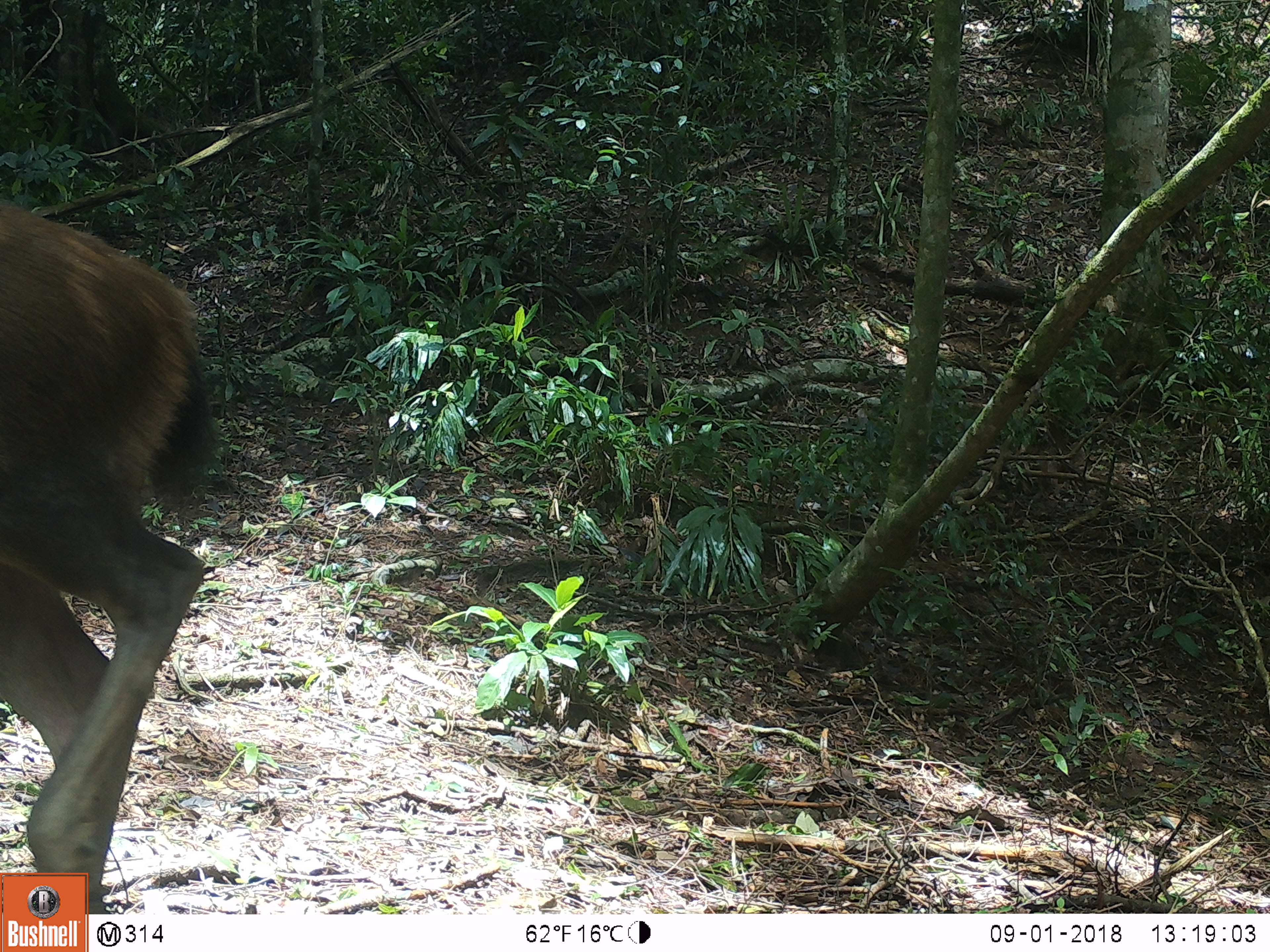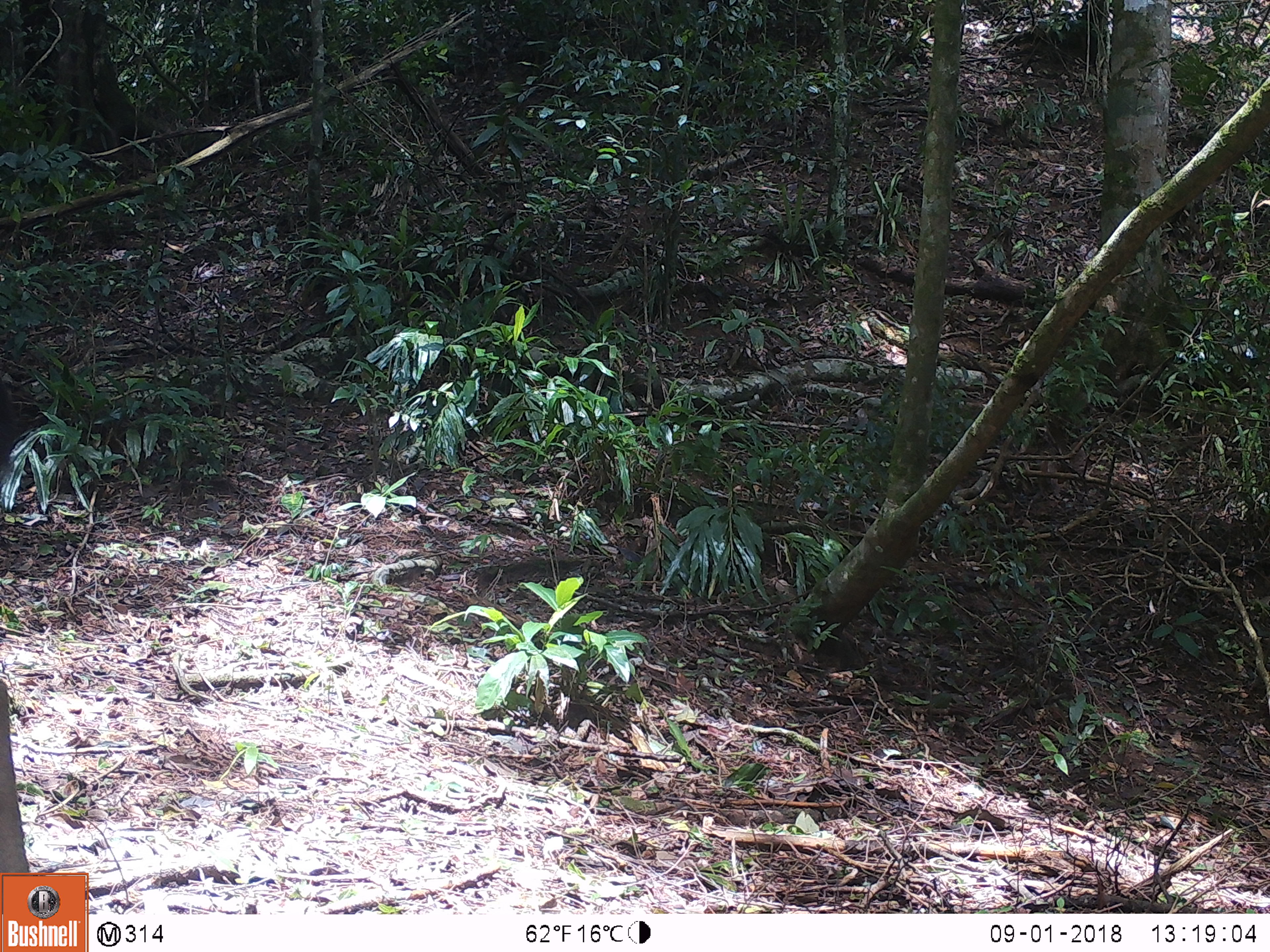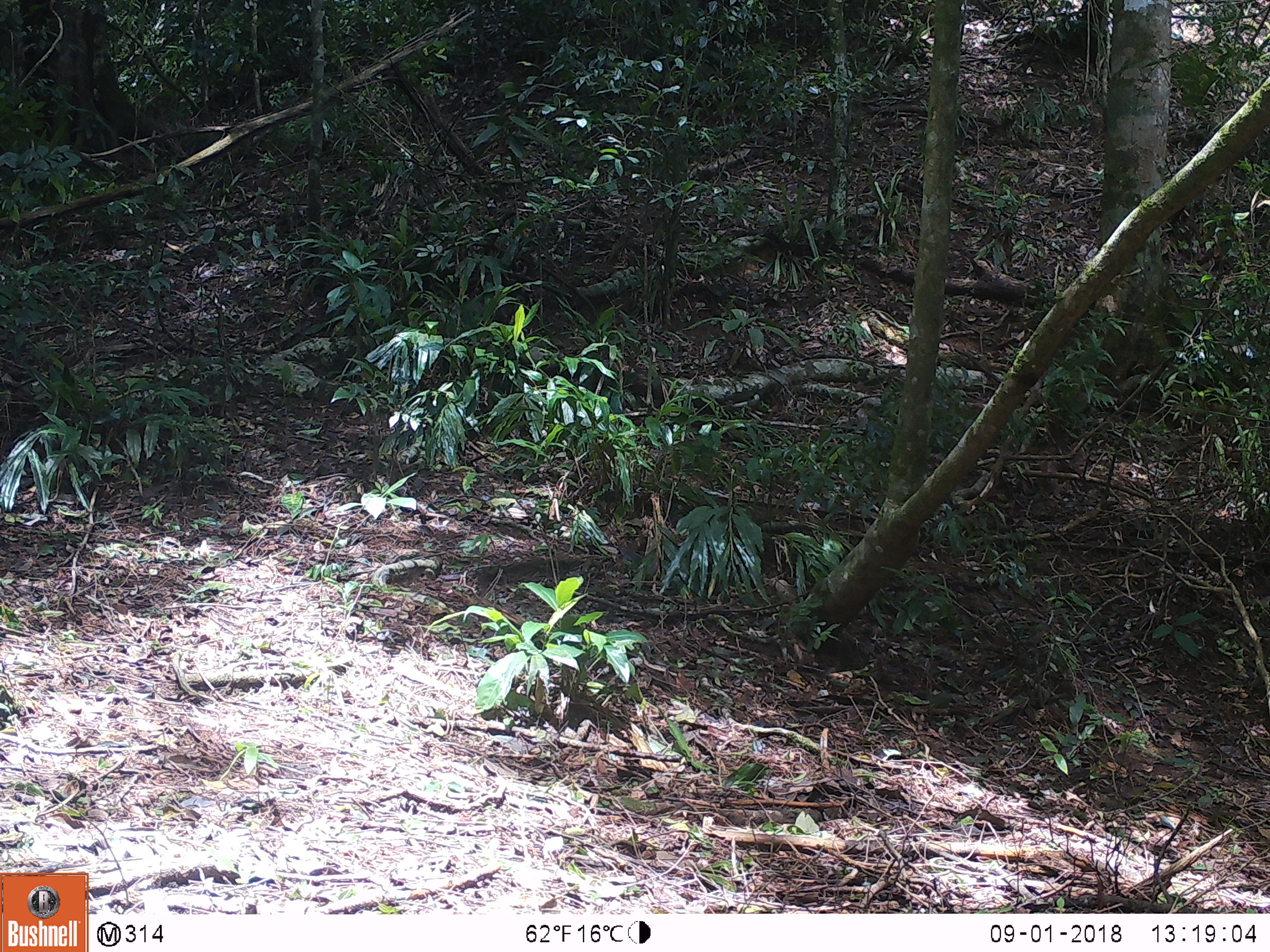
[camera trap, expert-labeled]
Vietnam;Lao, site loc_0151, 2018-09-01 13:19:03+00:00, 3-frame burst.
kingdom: Animalia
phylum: Chordata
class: Mammalia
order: Artiodactyla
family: Cervidae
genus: Rusa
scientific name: Rusa unicolor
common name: sambar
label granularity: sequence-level